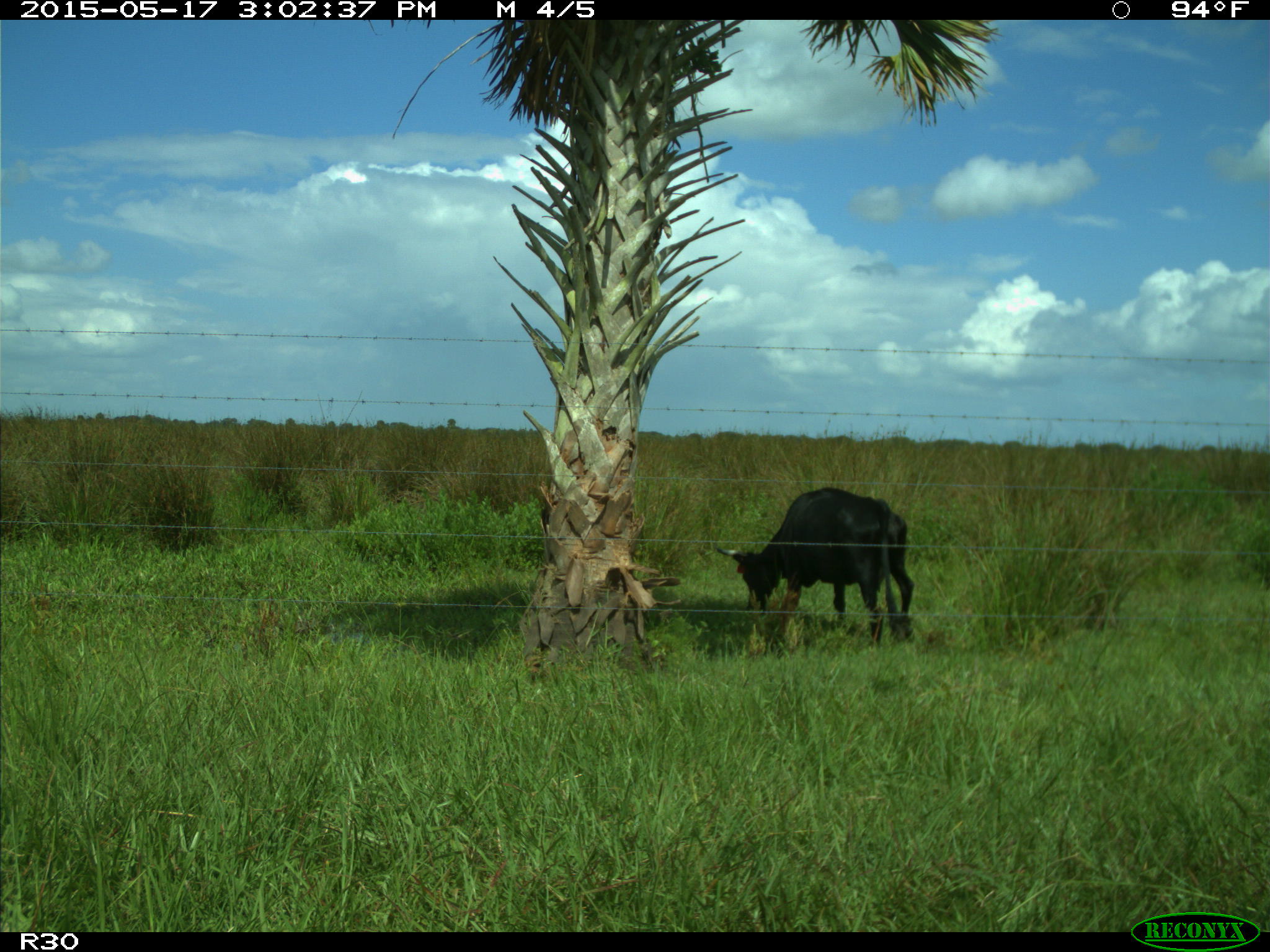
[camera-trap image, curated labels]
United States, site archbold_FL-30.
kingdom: Animalia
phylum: Chordata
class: Mammalia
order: Artiodactyla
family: Bovidae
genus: Bos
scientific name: Bos taurus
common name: domestic cow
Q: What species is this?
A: Bos taurus (domestic cow).